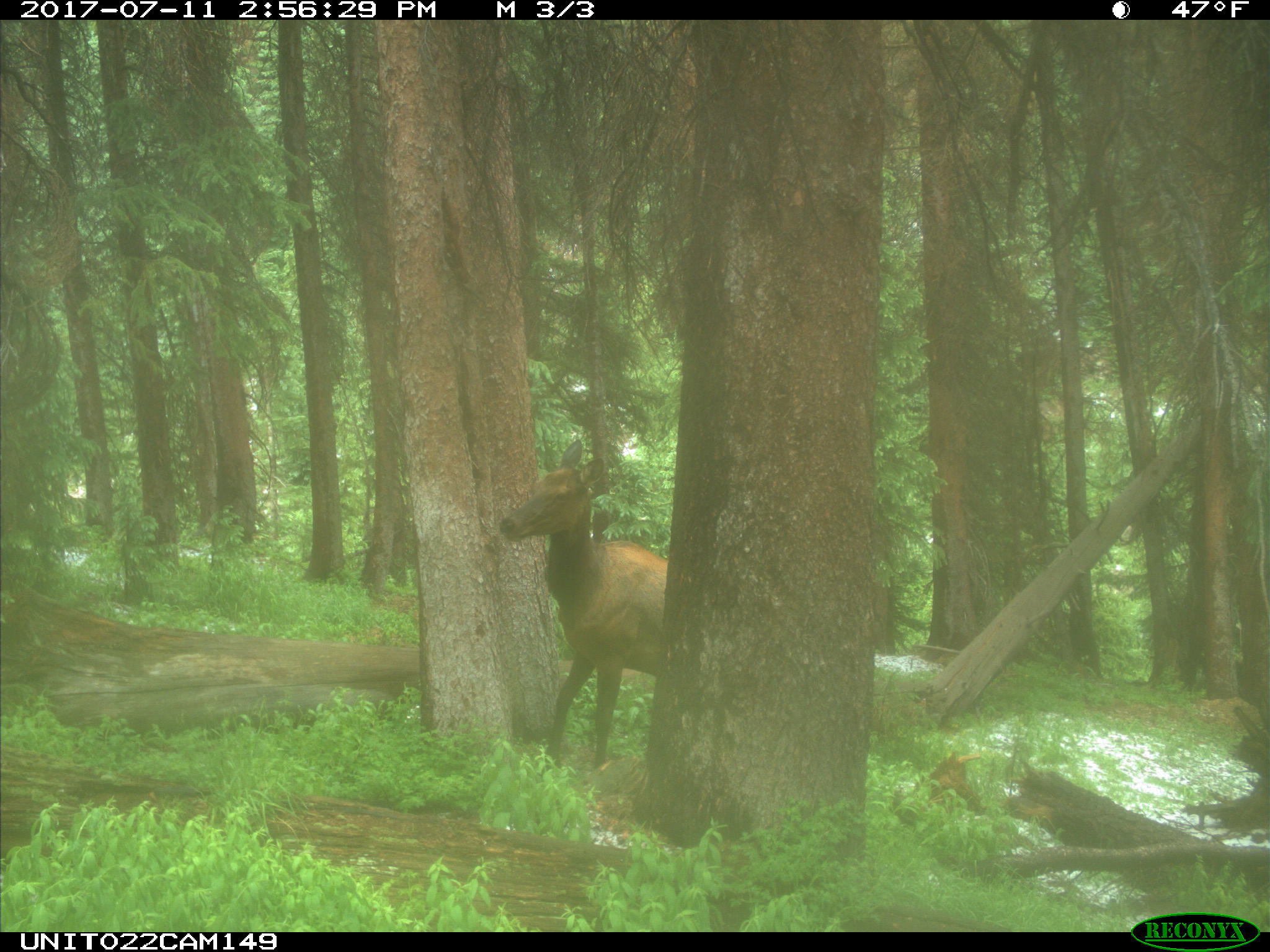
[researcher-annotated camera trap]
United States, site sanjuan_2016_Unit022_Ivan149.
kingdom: Animalia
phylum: Chordata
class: Mammalia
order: Artiodactyla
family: Cervidae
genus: Cervus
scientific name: Cervus elaphus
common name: red deer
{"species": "Cervus elaphus (red deer)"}